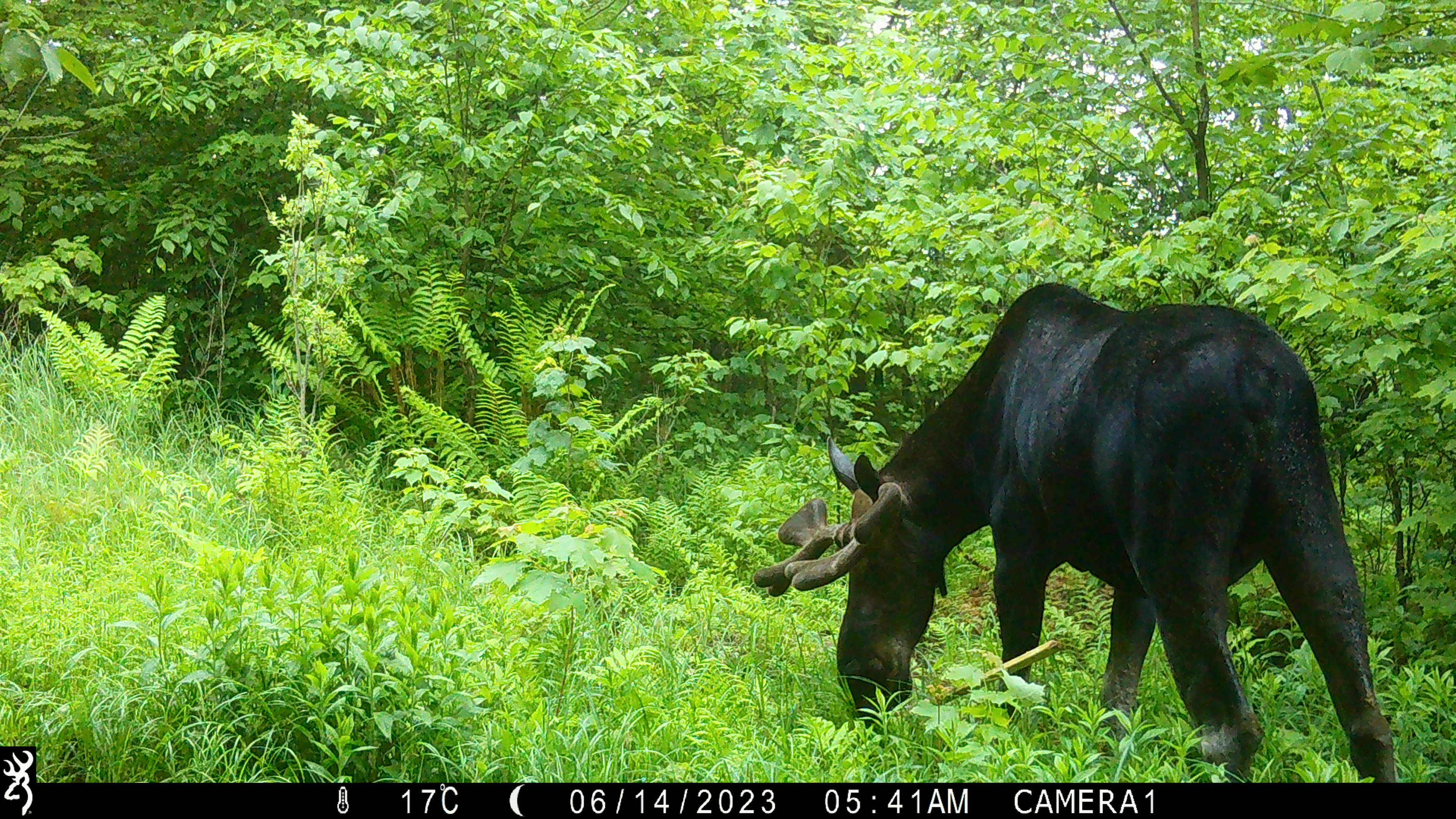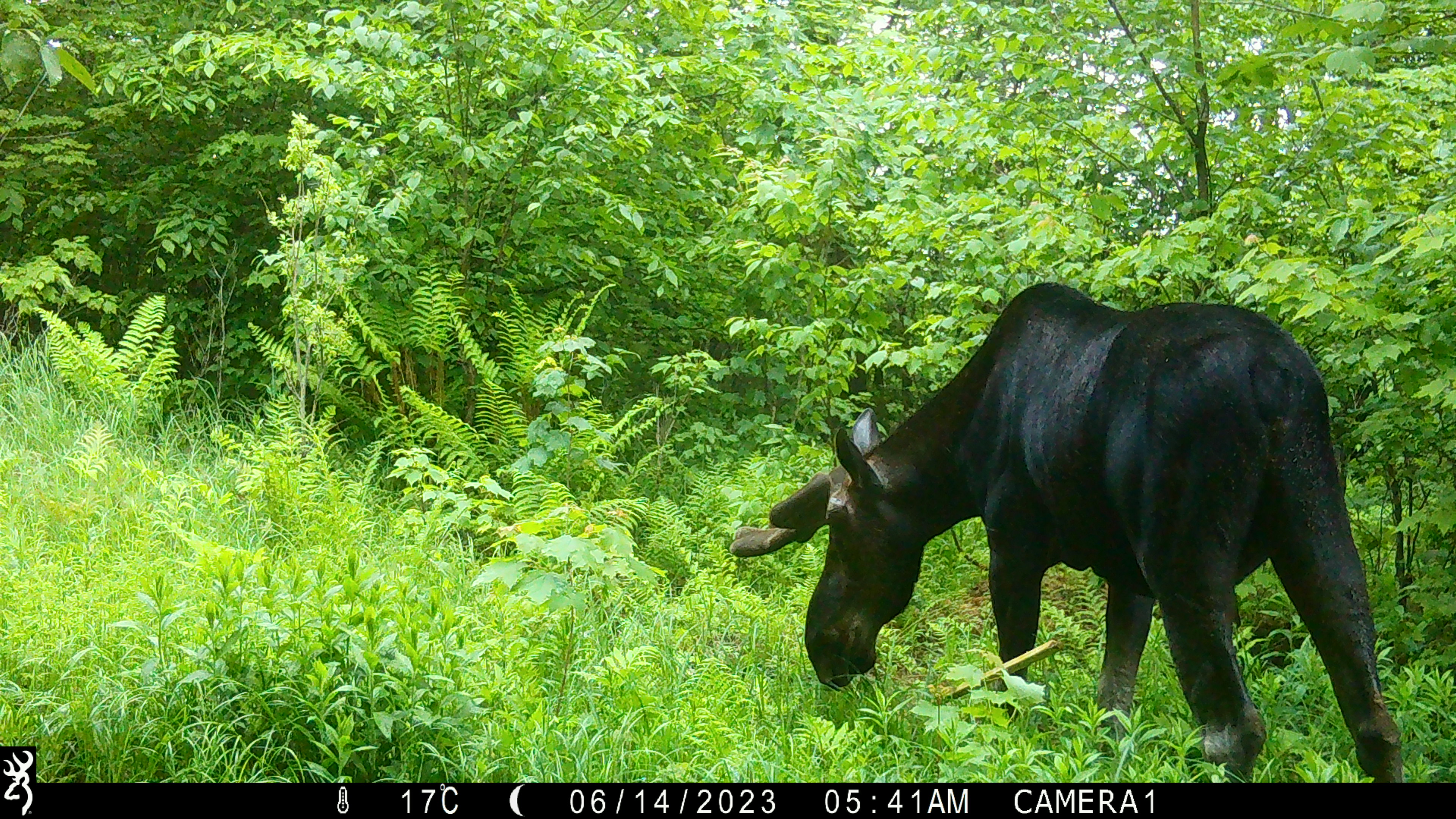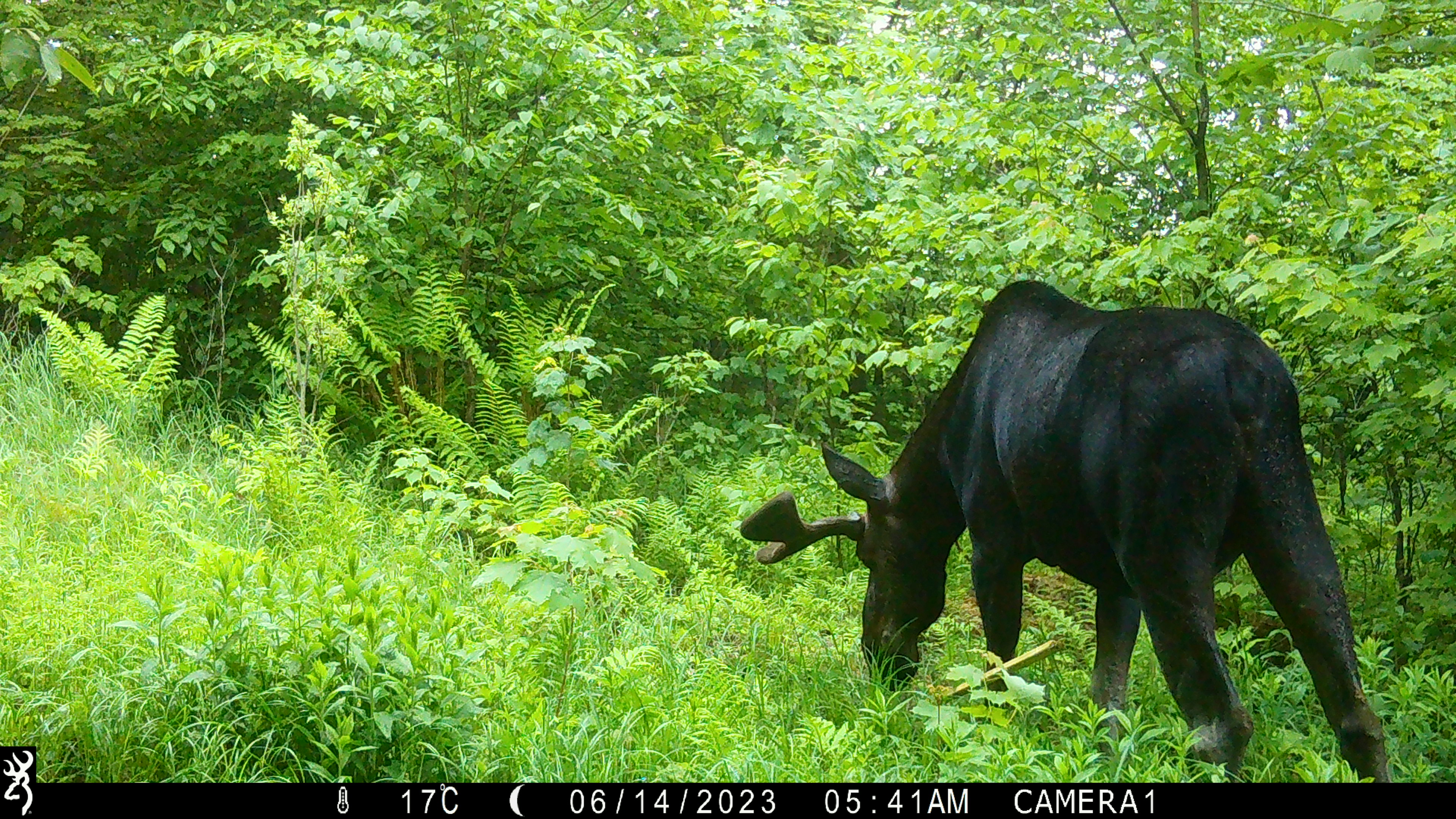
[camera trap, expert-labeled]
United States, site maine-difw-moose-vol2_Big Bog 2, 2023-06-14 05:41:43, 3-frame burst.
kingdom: Animalia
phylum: Chordata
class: Mammalia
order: Artiodactyla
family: Cervidae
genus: Alces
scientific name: Alces alces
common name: moose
Moose (Alces alces).